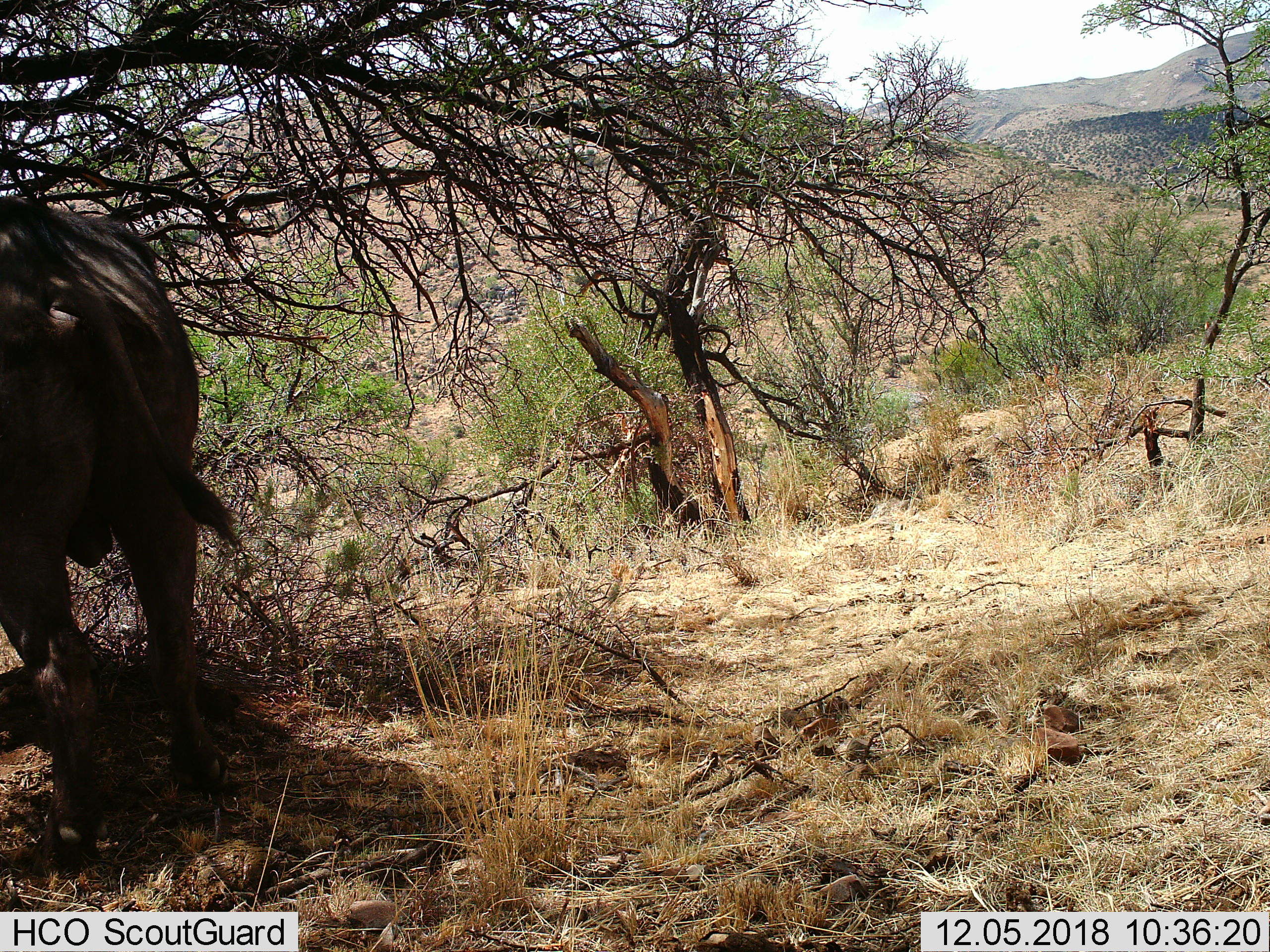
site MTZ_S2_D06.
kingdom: Animalia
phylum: Chordata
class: Mammalia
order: Artiodactyla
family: Bovidae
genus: Syncerus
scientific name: Syncerus caffer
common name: african buffalo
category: buffalo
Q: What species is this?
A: Buffalo (african buffalo) (Syncerus caffer).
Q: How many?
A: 1.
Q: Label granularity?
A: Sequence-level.